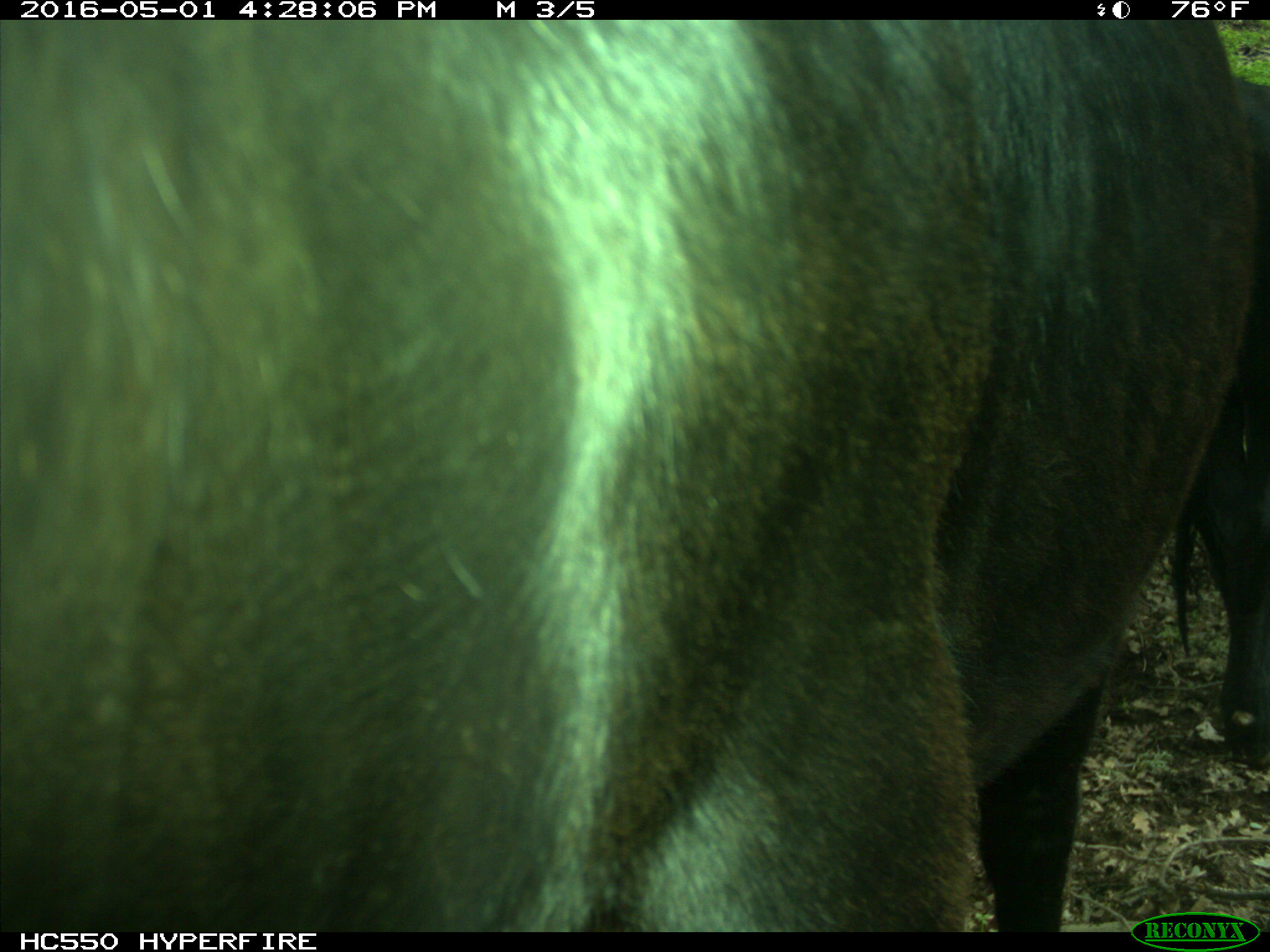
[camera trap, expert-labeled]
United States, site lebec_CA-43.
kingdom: Animalia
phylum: Chordata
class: Mammalia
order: Artiodactyla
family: Bovidae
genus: Bos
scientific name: Bos taurus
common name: domestic cow